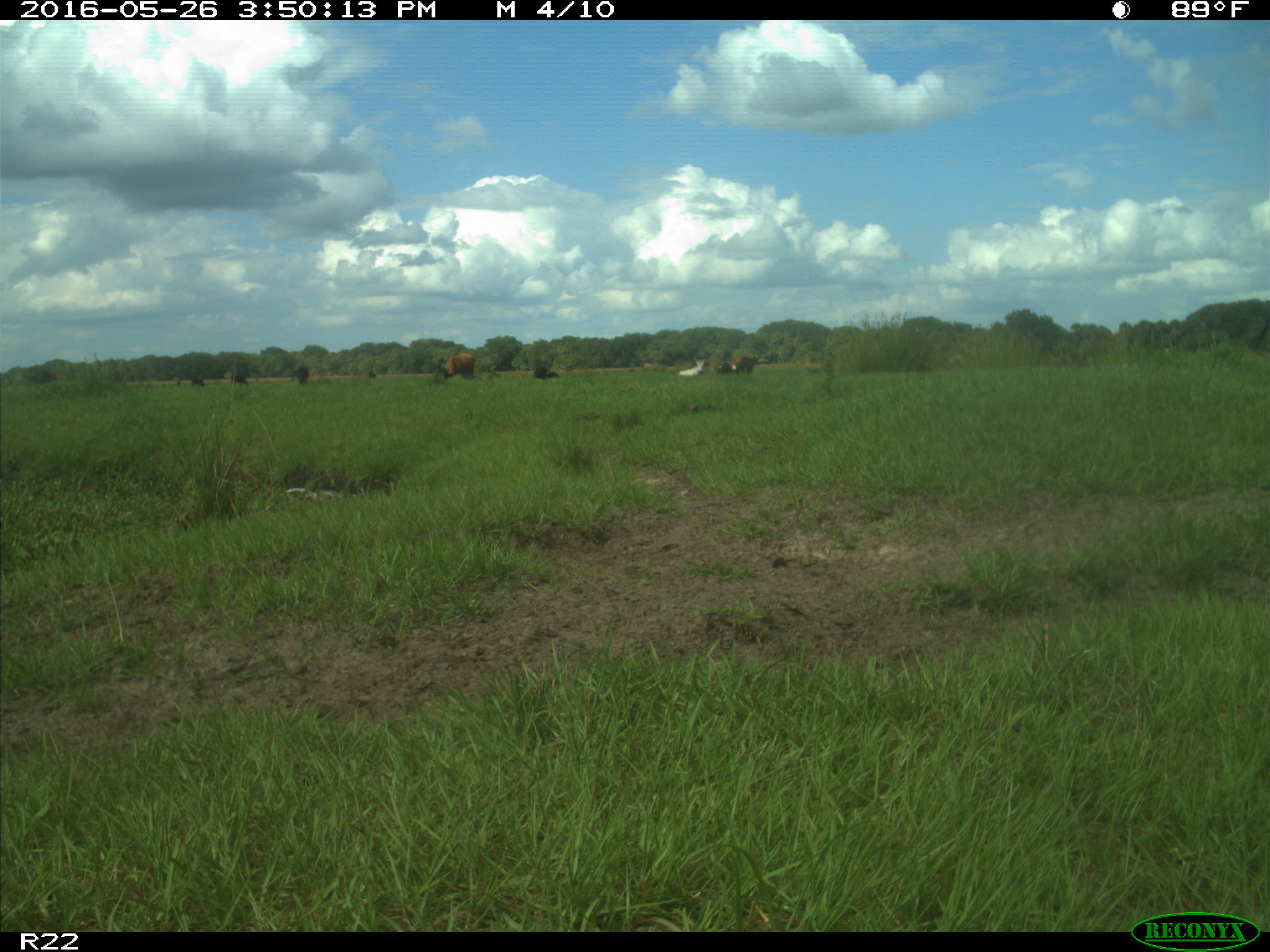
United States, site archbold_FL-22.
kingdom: Animalia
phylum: Chordata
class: Mammalia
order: Artiodactyla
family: Bovidae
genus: Bos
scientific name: Bos taurus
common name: domestic cow